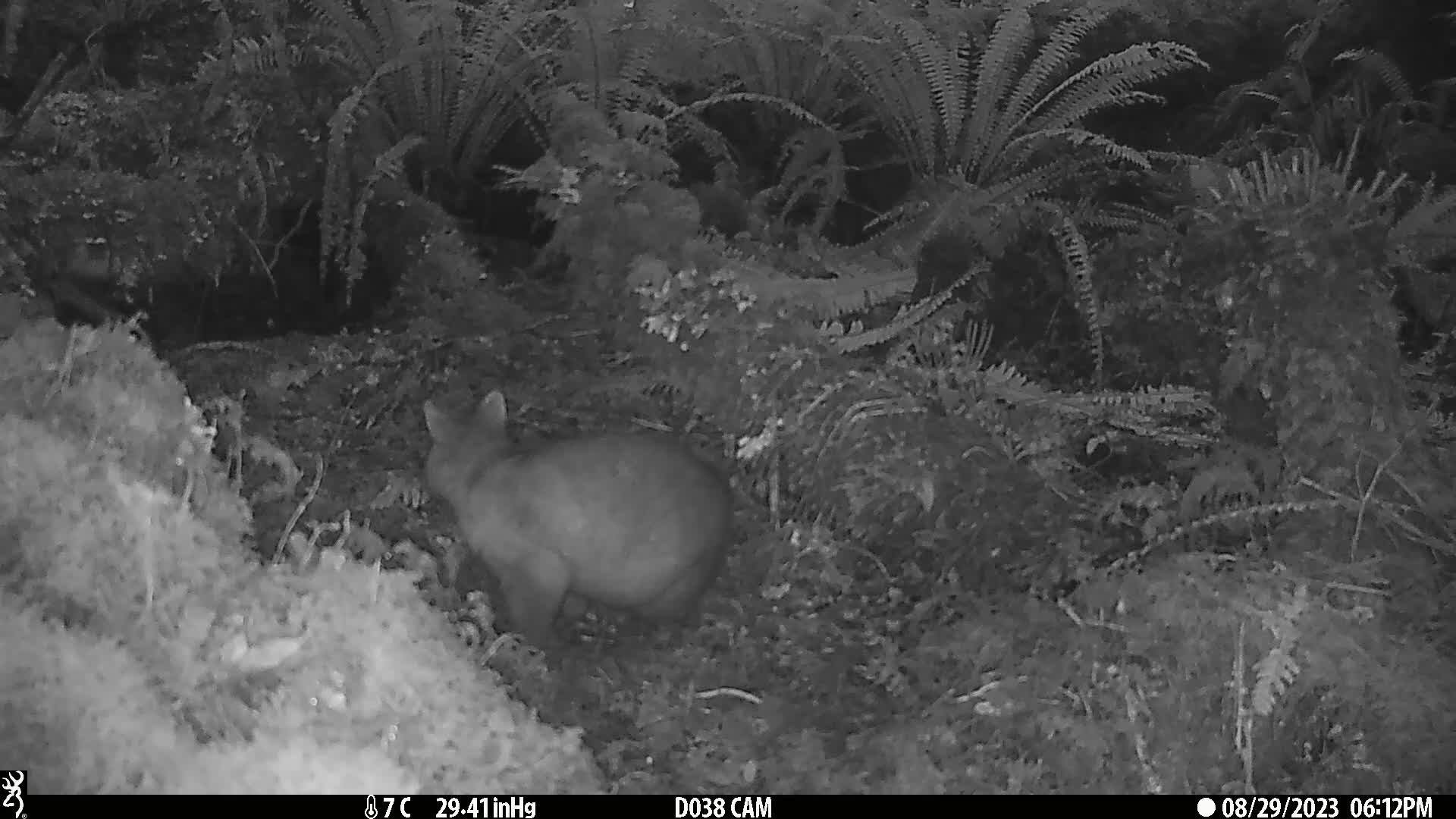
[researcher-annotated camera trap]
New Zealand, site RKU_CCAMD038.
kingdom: Animalia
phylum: Chordata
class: Mammalia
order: Diprotodontia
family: Phalangeridae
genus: Trichosurus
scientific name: Trichosurus vulpecula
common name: common brushtail possum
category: possum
Possum (common brushtail possum) (Trichosurus vulpecula).